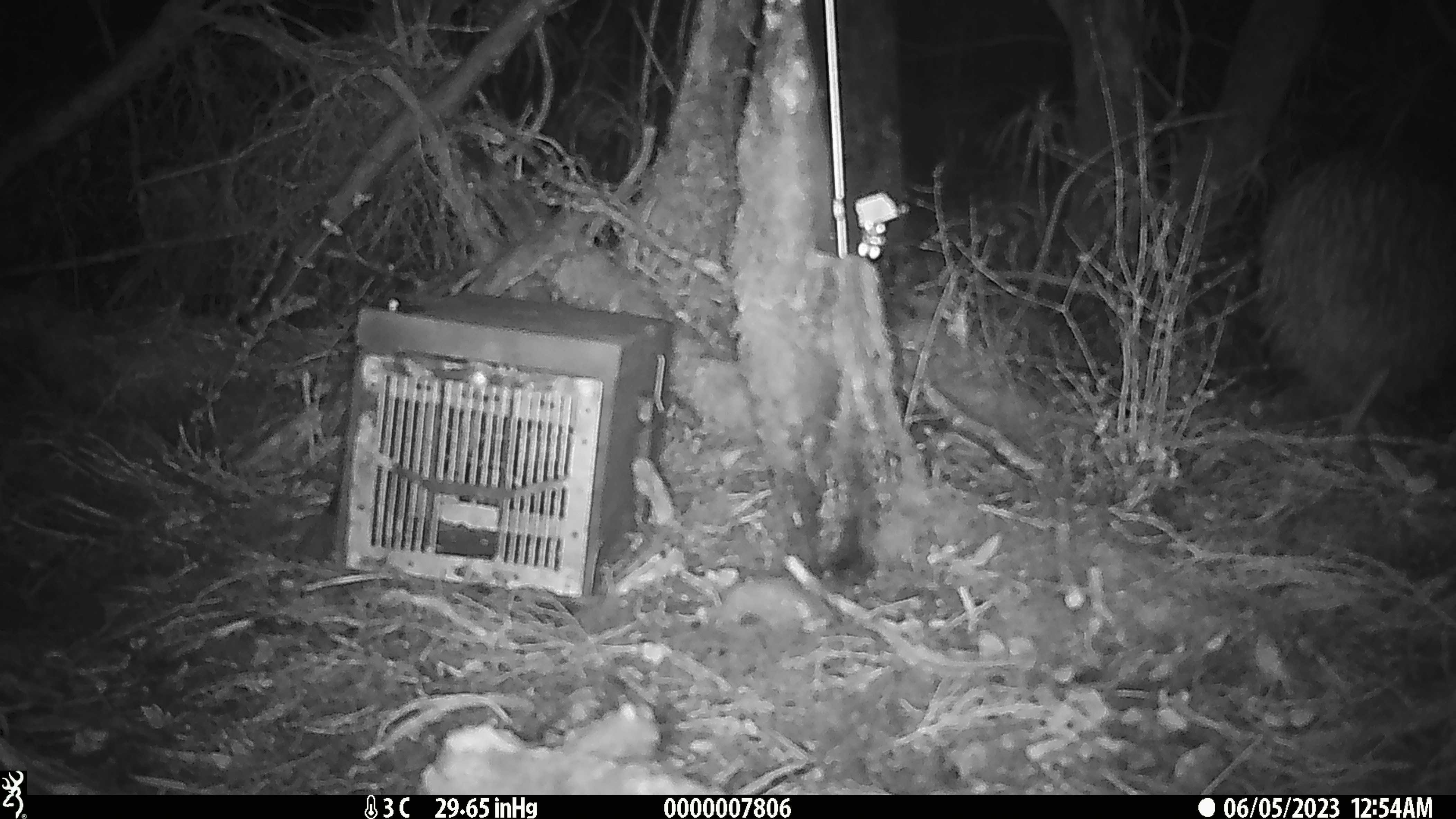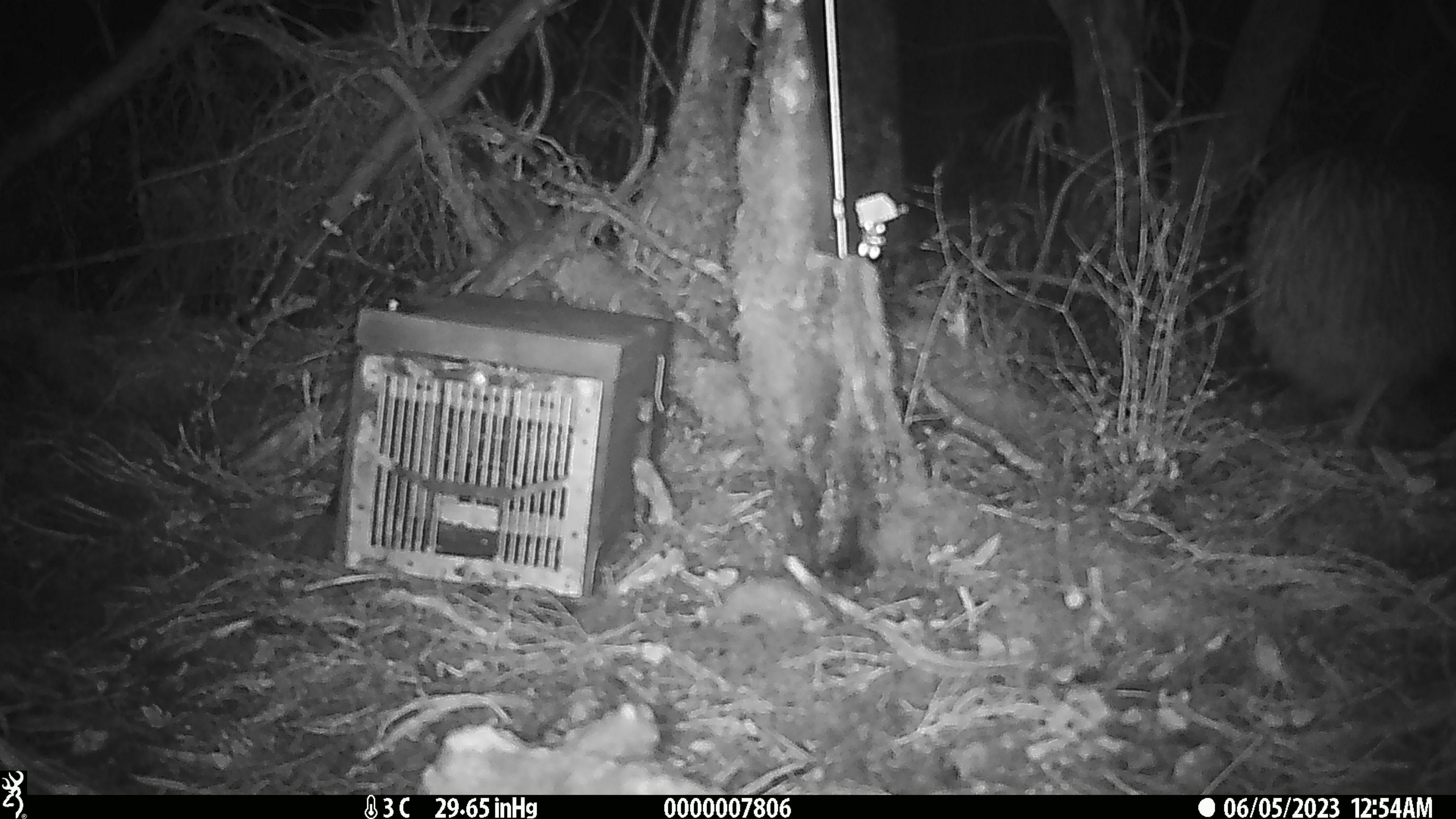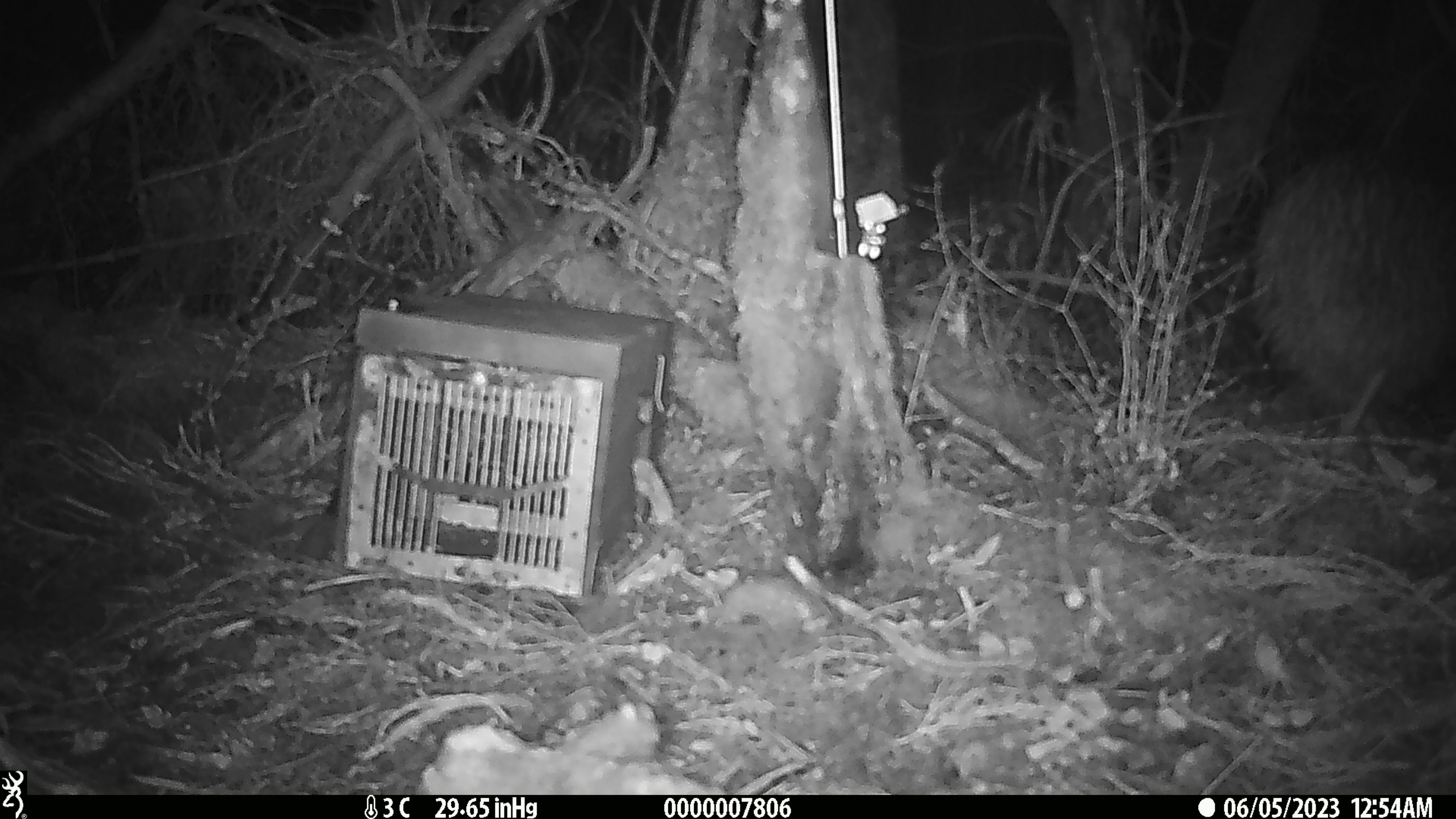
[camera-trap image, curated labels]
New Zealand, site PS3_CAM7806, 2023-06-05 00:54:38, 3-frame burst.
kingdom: Animalia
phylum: Chordata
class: Aves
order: Apterygiformes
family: Apterygidae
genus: Apteryx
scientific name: Apteryx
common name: kiwi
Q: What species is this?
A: Kiwi (Apteryx).